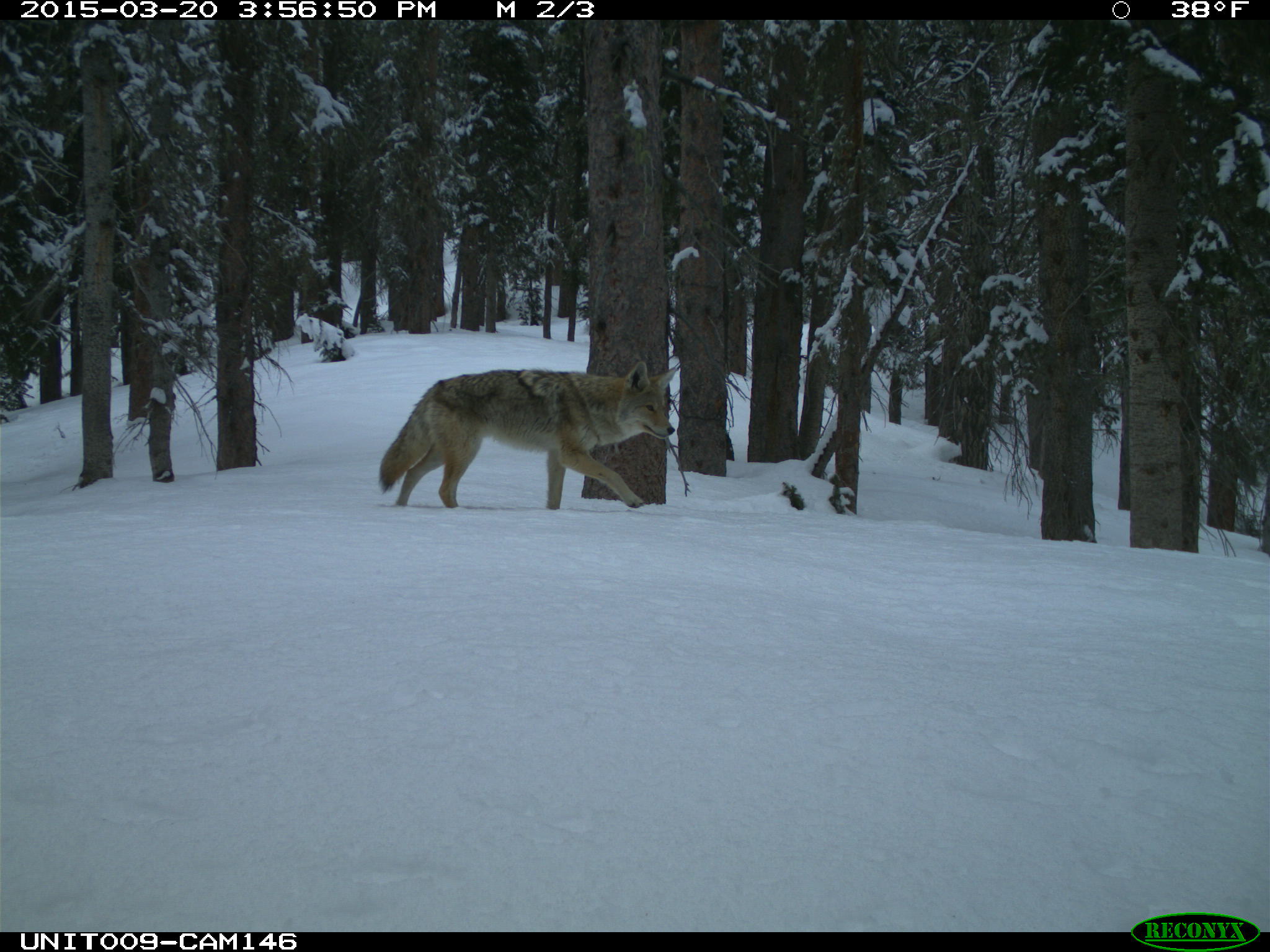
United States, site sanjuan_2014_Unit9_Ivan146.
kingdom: Animalia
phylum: Chordata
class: Mammalia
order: Carnivora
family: Canidae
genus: Canis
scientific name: Canis latrans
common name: coyote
Canis latrans (coyote).